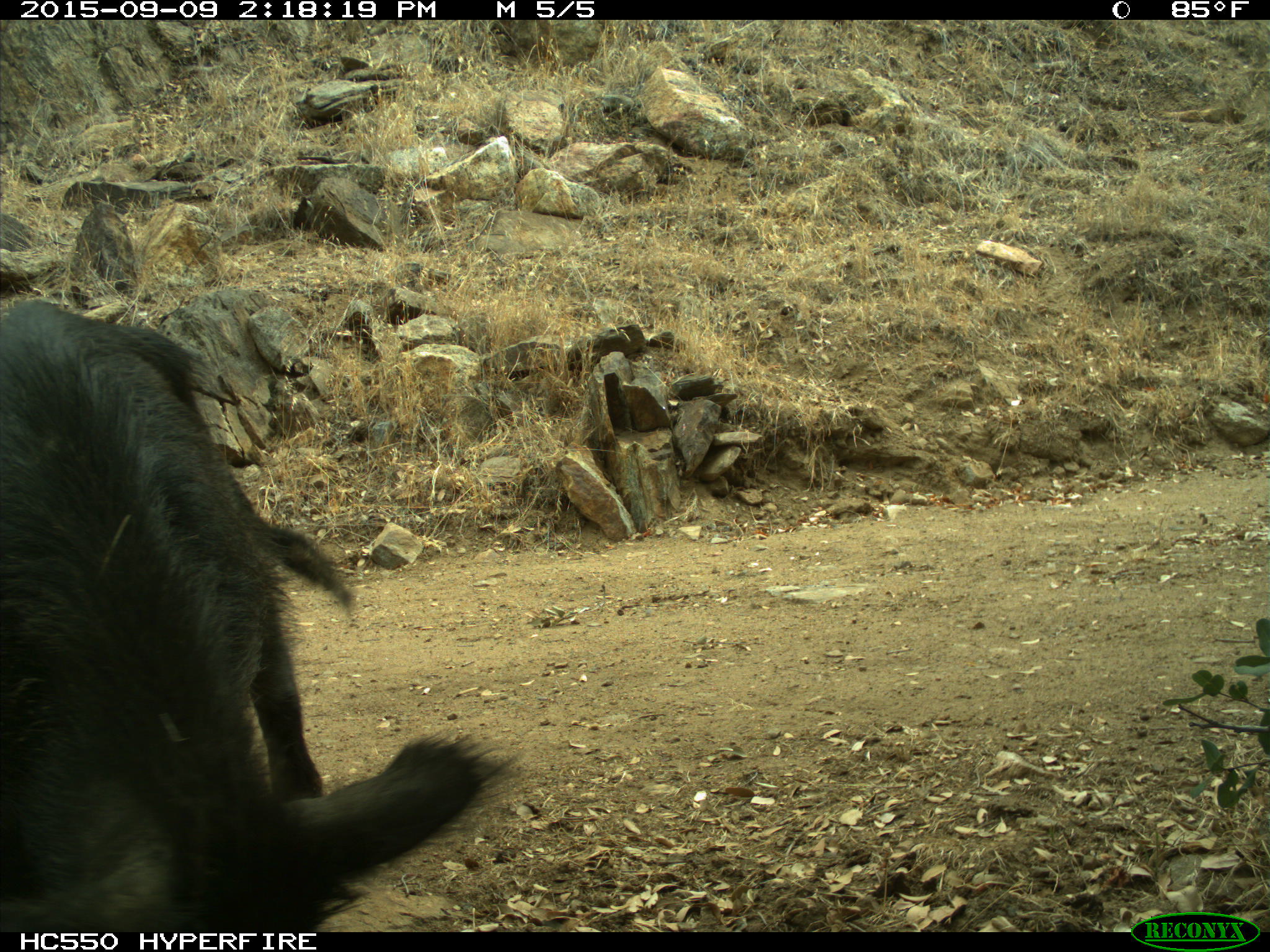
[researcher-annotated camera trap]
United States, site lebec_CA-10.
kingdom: Animalia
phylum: Chordata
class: Mammalia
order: Artiodactyla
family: Suidae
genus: Sus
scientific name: Sus scrofa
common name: wild boar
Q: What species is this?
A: Sus scrofa (wild boar).